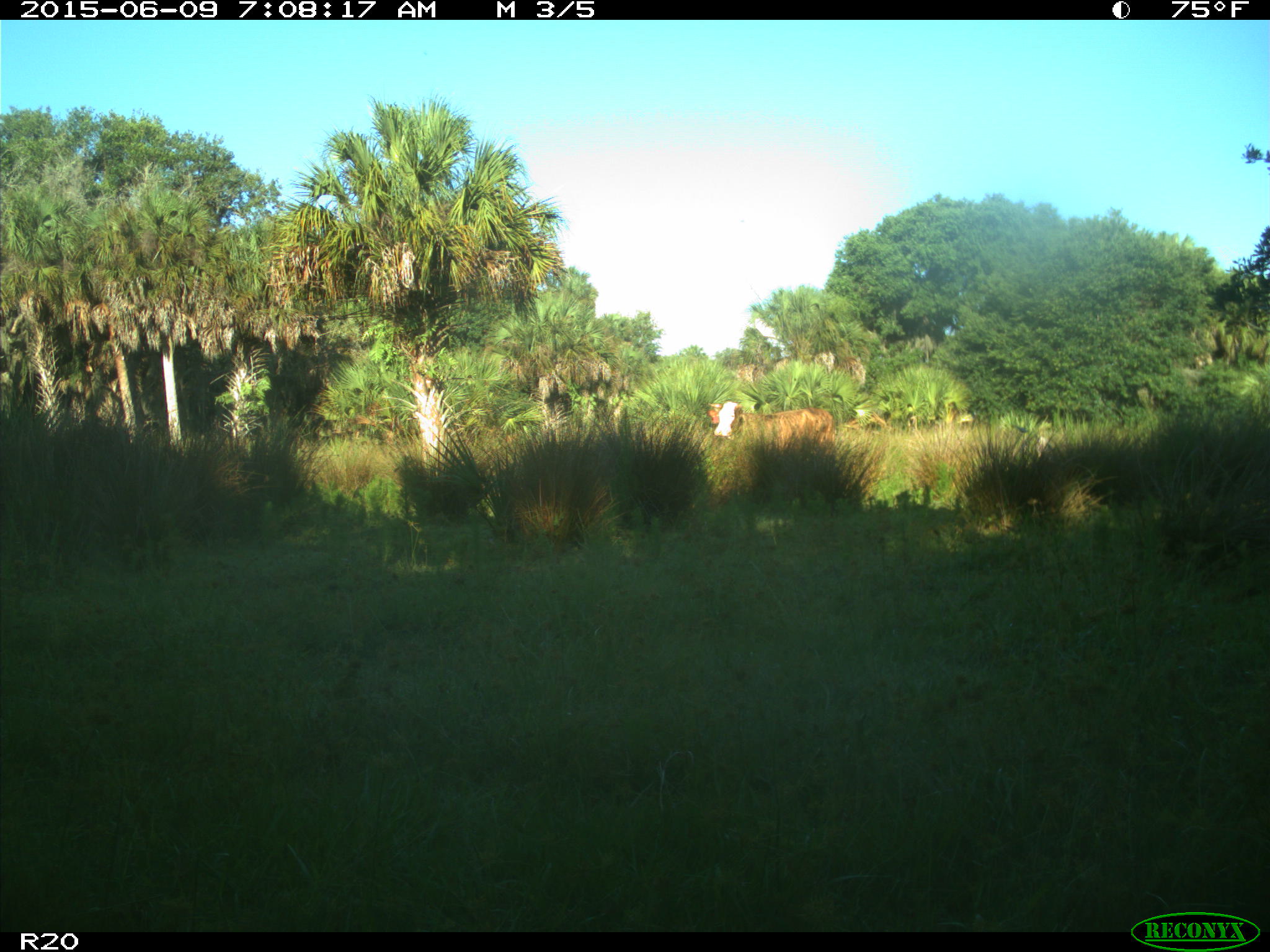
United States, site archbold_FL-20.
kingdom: Animalia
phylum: Chordata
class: Mammalia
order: Artiodactyla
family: Bovidae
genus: Bos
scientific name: Bos taurus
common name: domestic cow